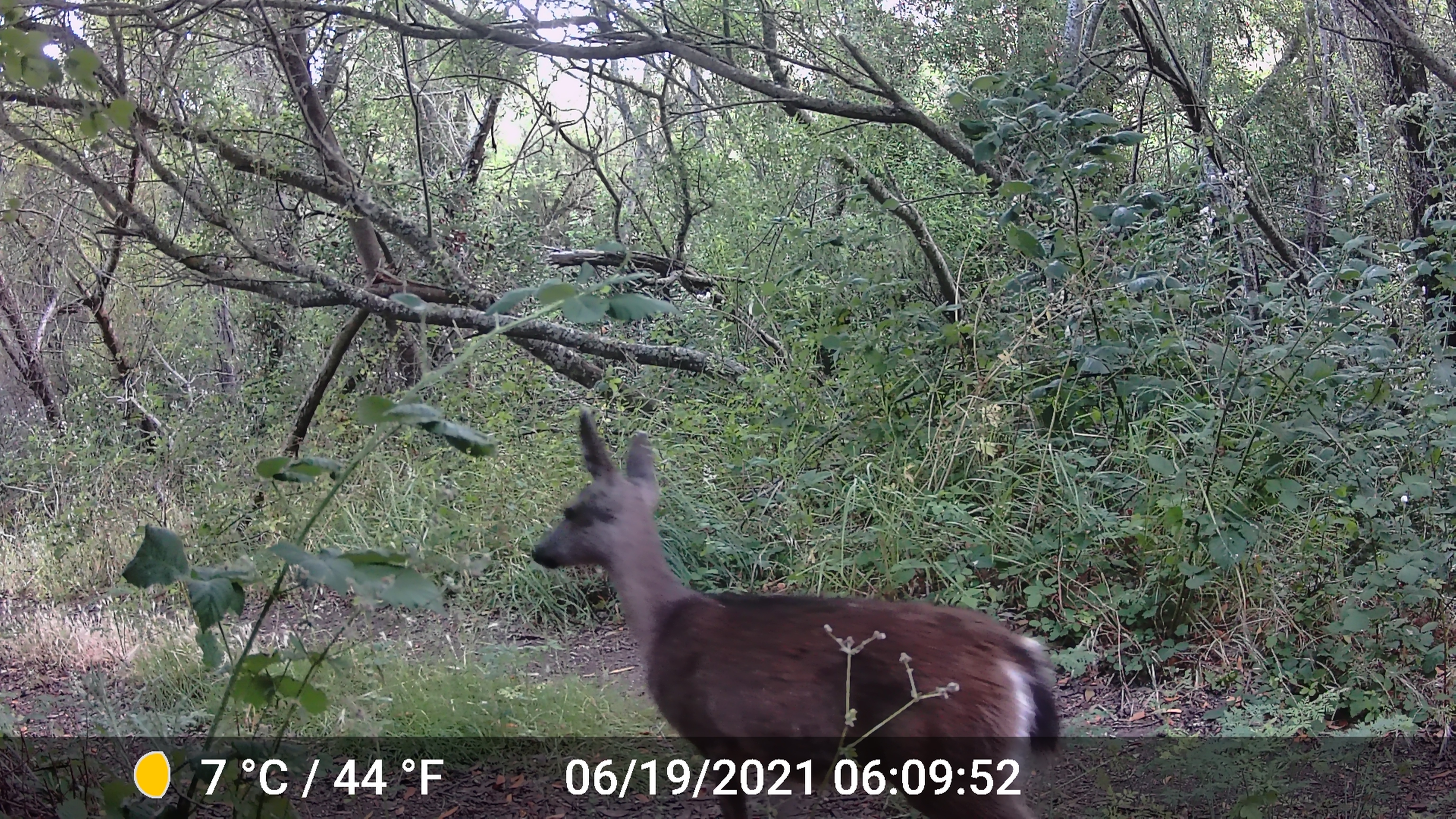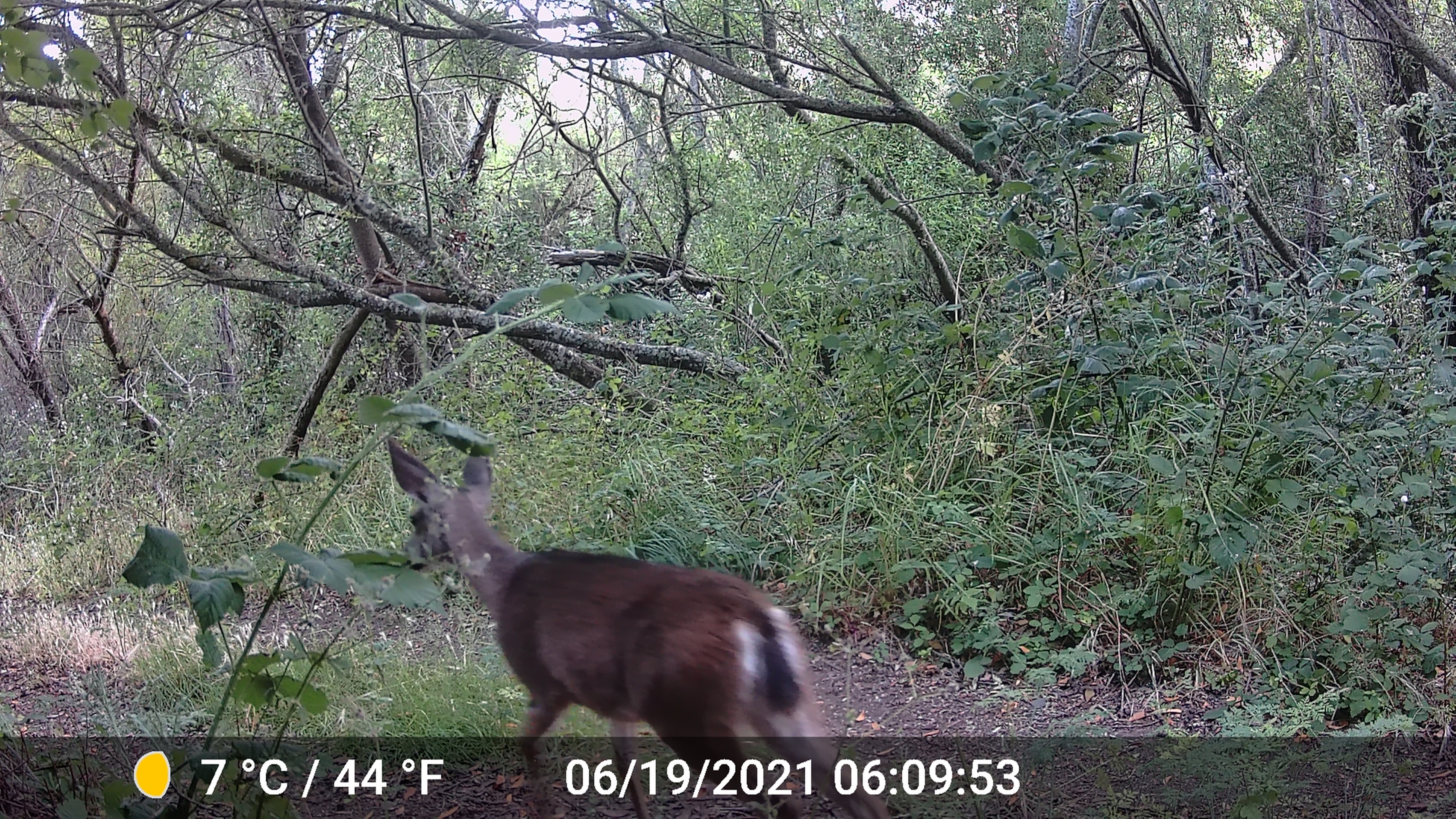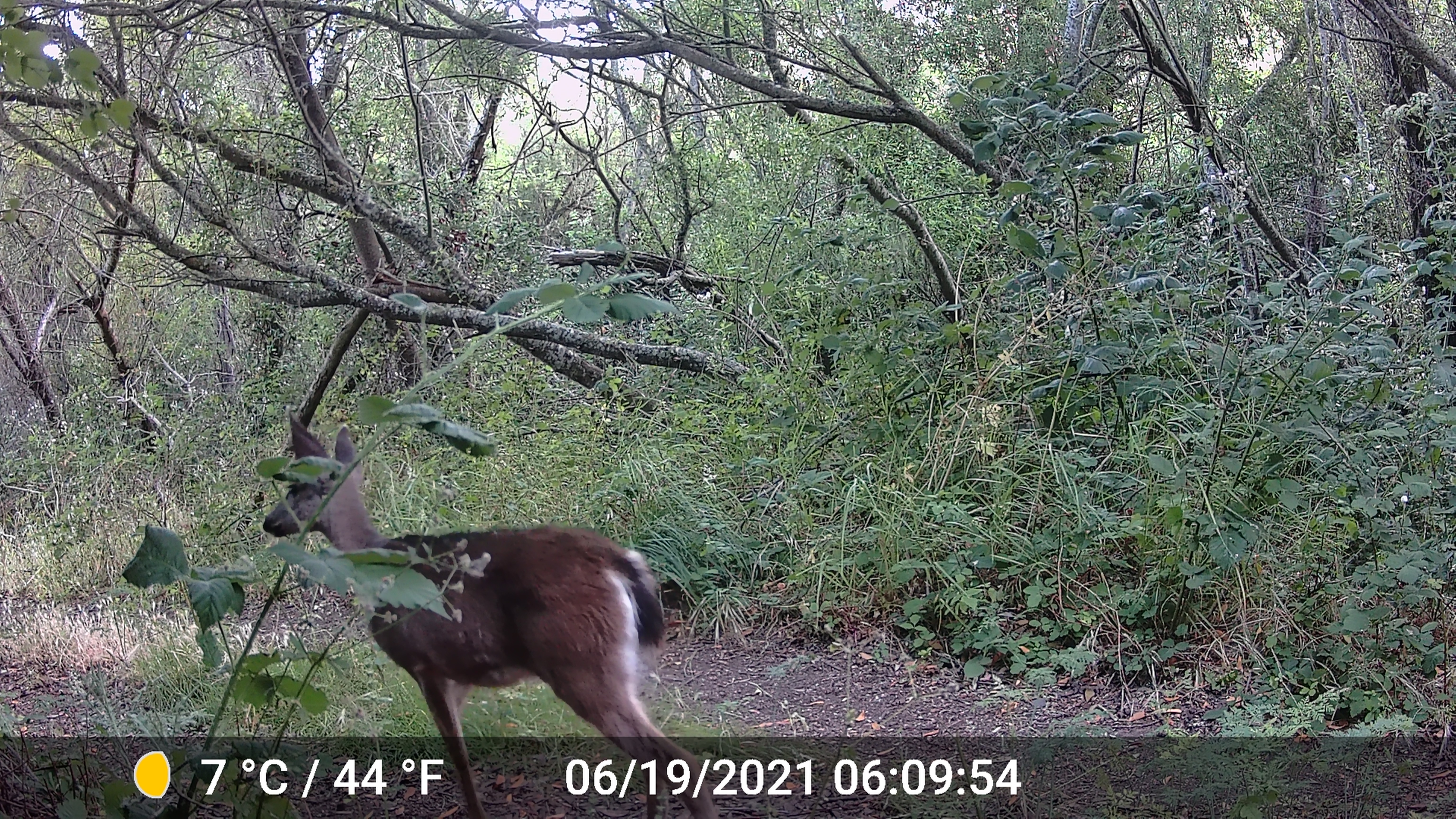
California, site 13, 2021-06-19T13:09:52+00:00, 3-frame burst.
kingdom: Animalia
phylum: Chordata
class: Mammalia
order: Artiodactyla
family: Cervidae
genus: Odocoileus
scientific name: Odocoileus hemionus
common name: mule deer